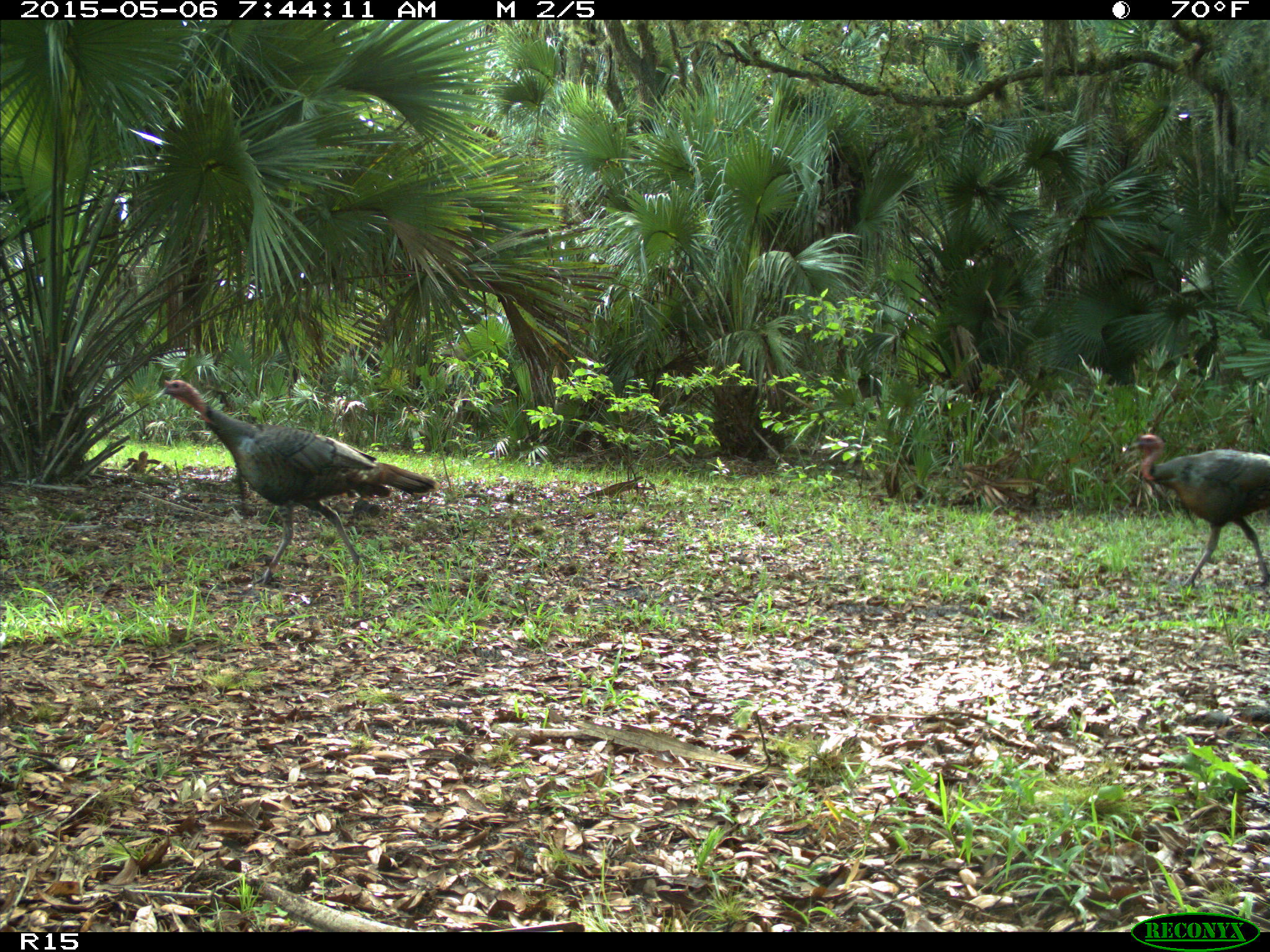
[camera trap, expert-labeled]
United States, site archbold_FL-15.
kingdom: Animalia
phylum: Chordata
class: Aves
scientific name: Aves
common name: birds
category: unidentified bird